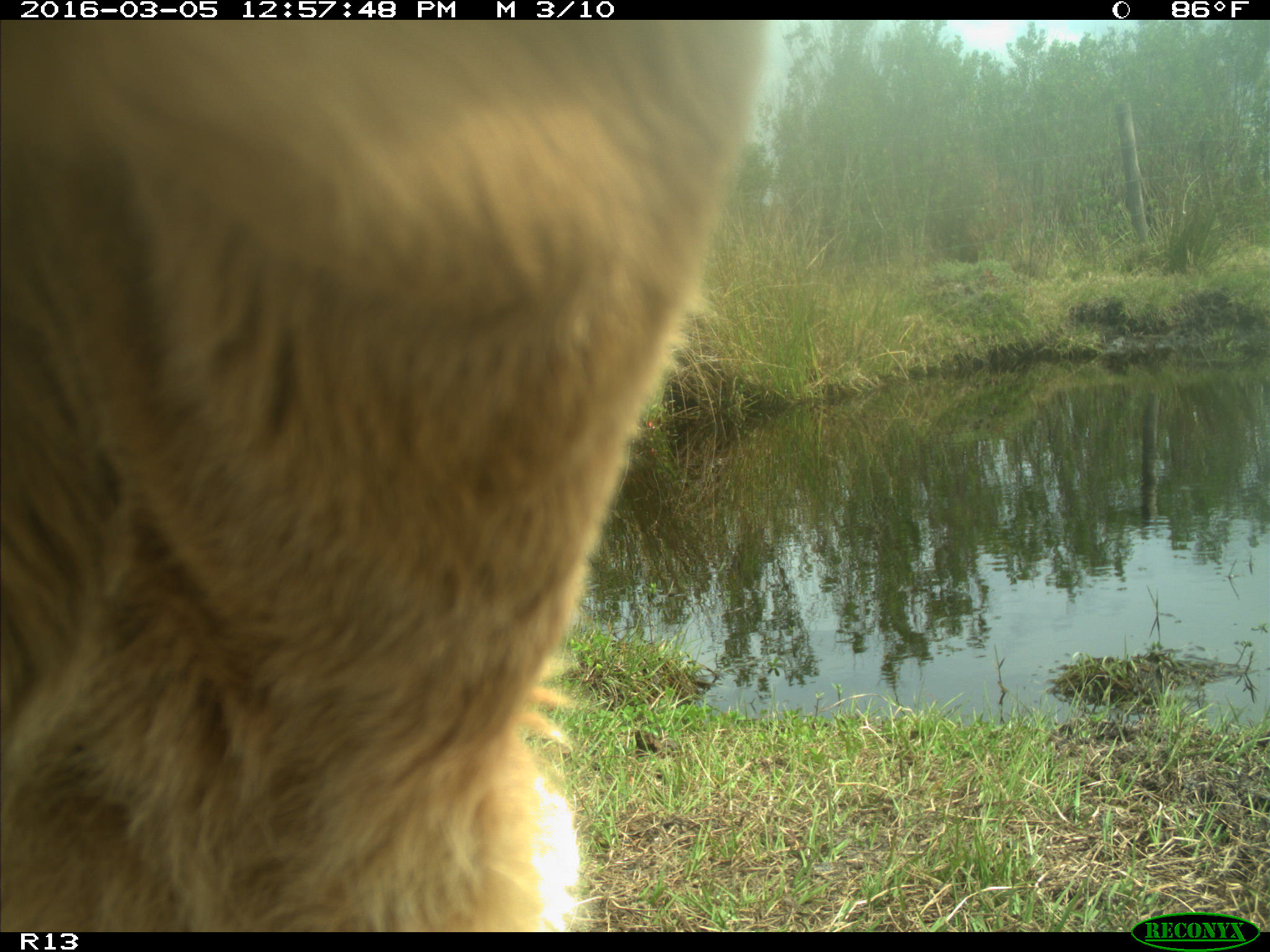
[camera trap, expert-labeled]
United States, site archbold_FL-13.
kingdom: Animalia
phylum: Chordata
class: Mammalia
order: Artiodactyla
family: Bovidae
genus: Bos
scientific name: Bos taurus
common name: domestic cow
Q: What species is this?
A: Bos taurus (domestic cow).